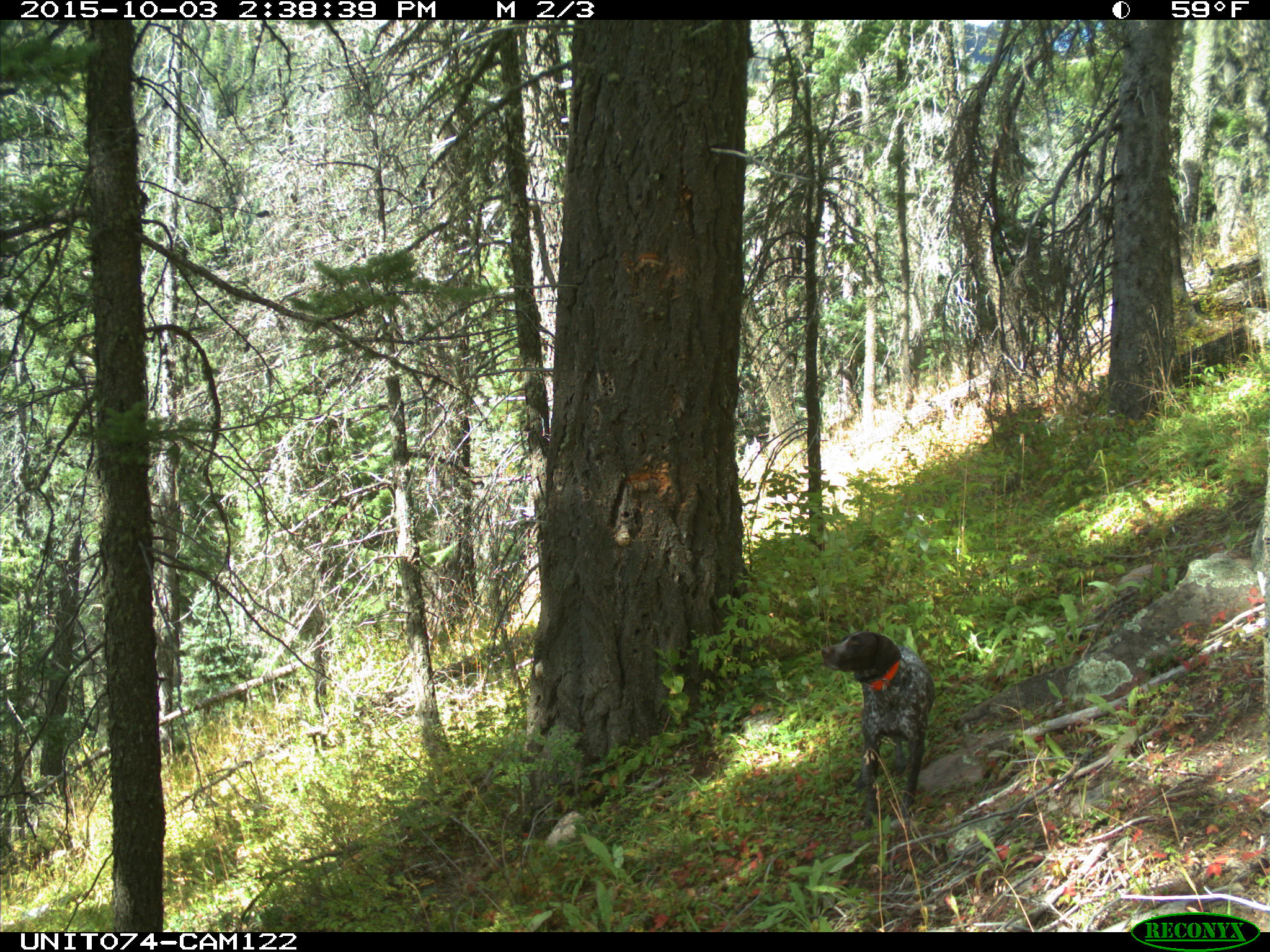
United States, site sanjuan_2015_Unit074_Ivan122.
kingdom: Animalia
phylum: Chordata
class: Mammalia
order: Carnivora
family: Canidae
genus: Canis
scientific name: Canis familiaris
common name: domestic dog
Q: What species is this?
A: Canis familiaris (domestic dog).